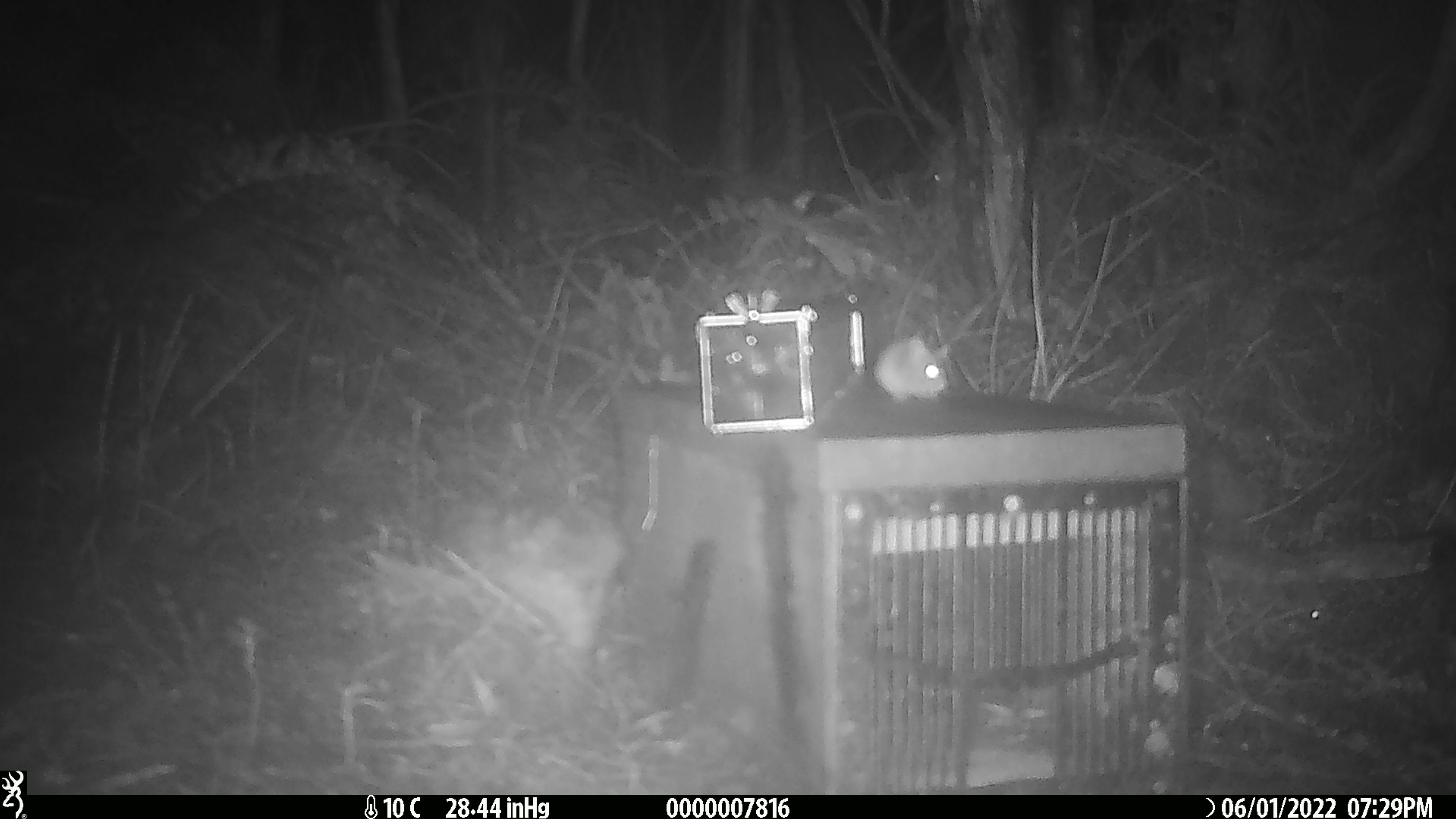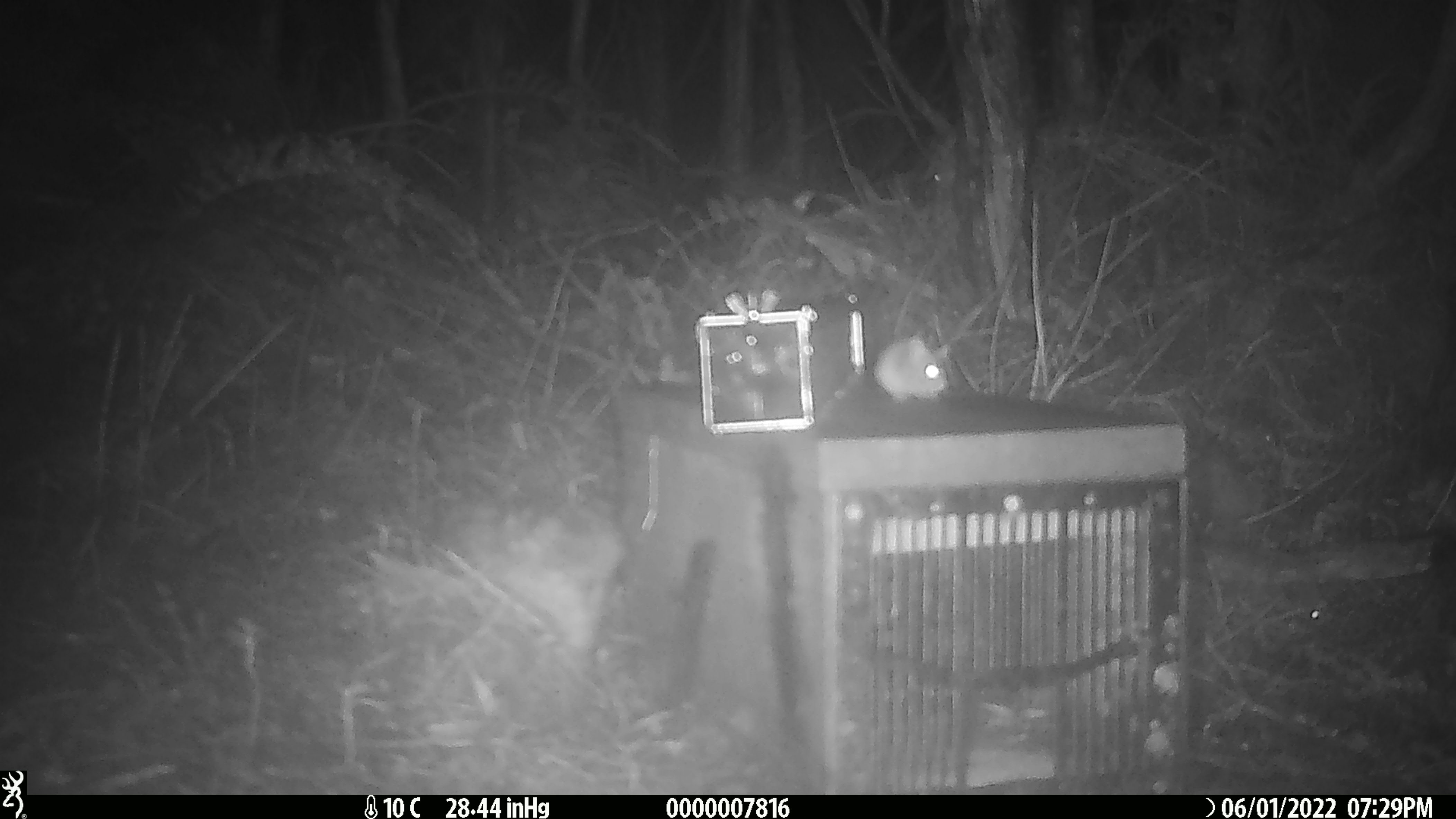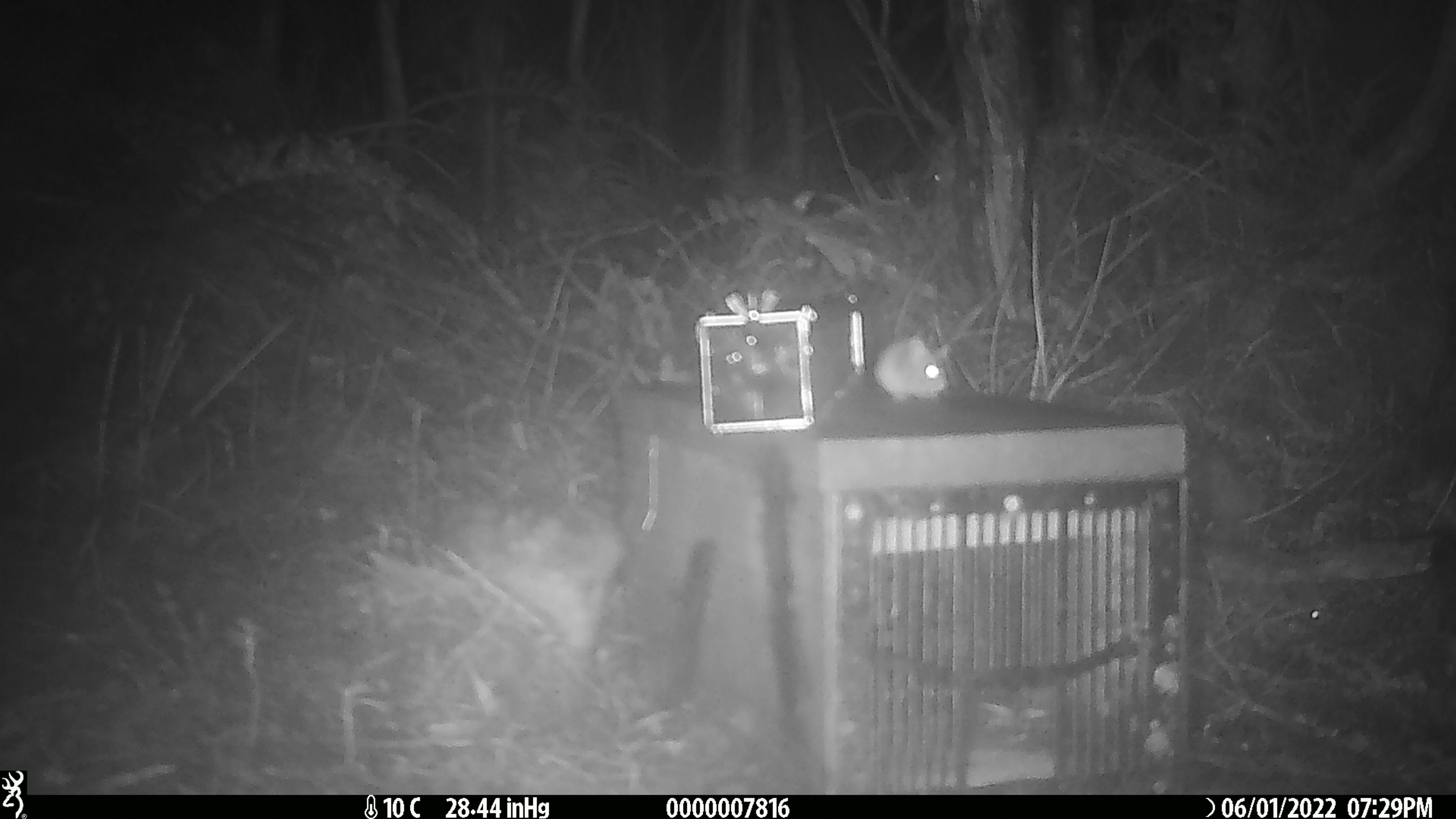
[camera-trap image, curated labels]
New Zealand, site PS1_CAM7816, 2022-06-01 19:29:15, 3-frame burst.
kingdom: Animalia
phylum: Chordata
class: Mammalia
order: Rodentia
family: Muridae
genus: Mus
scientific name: Mus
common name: mouse